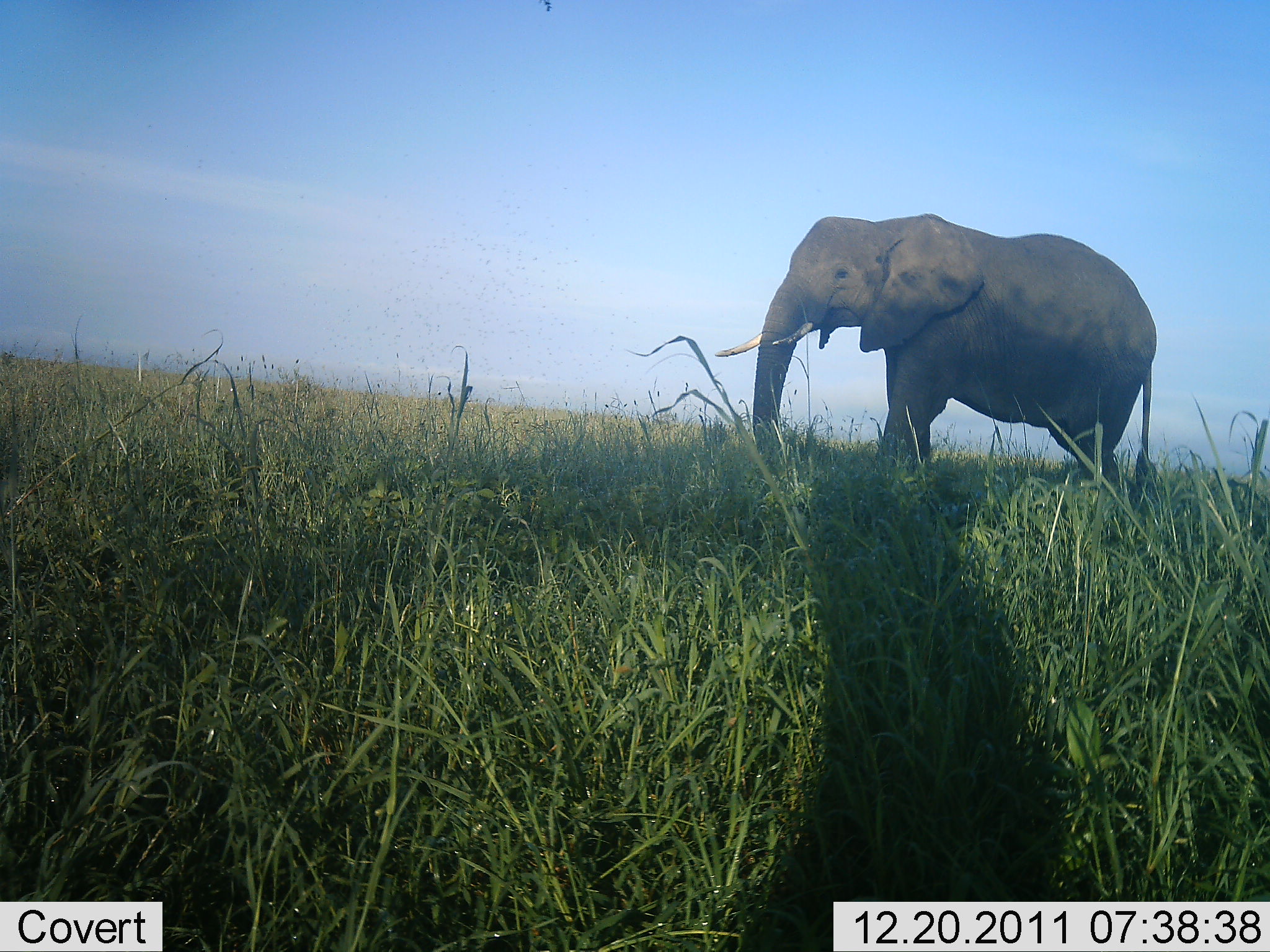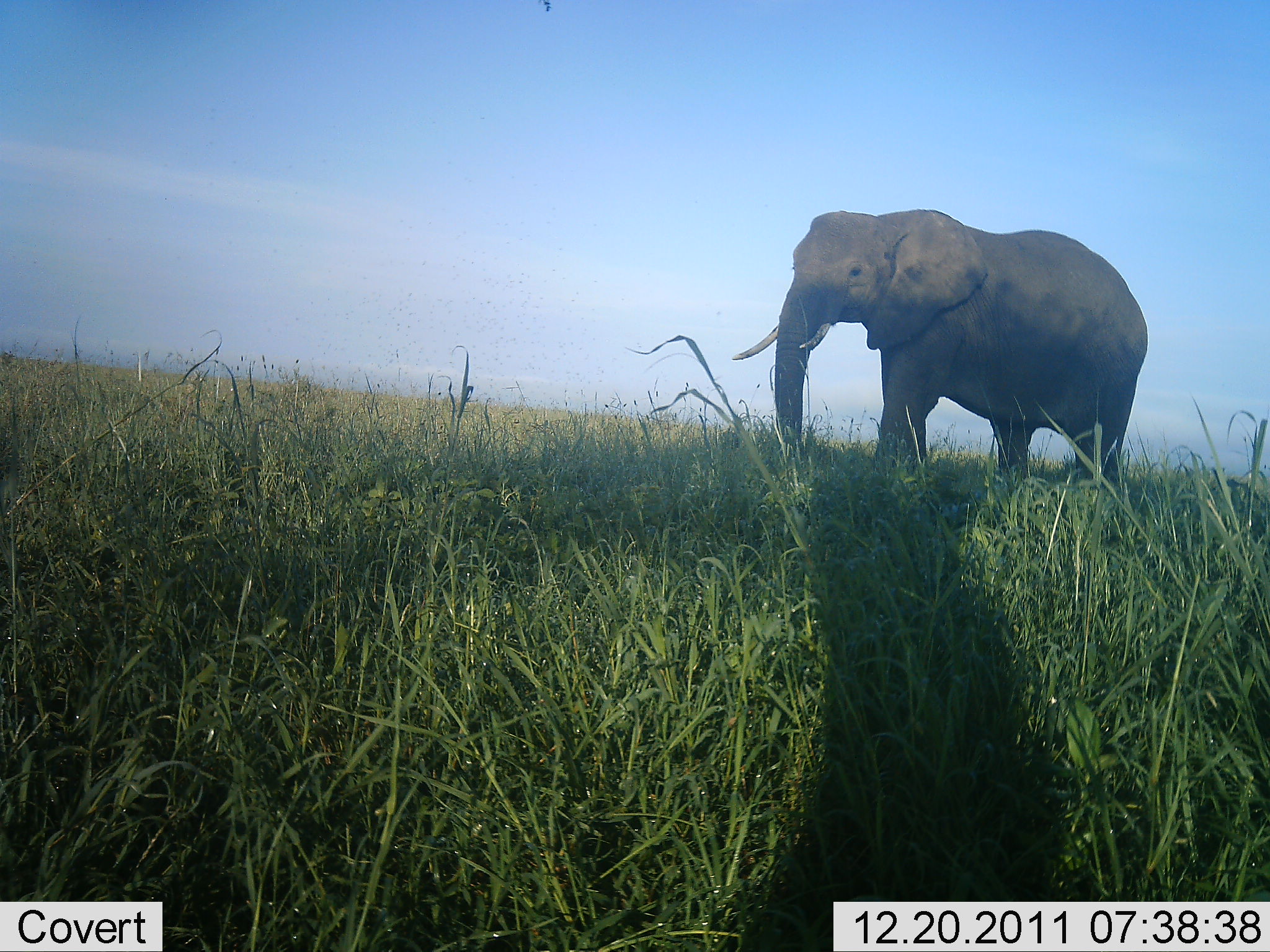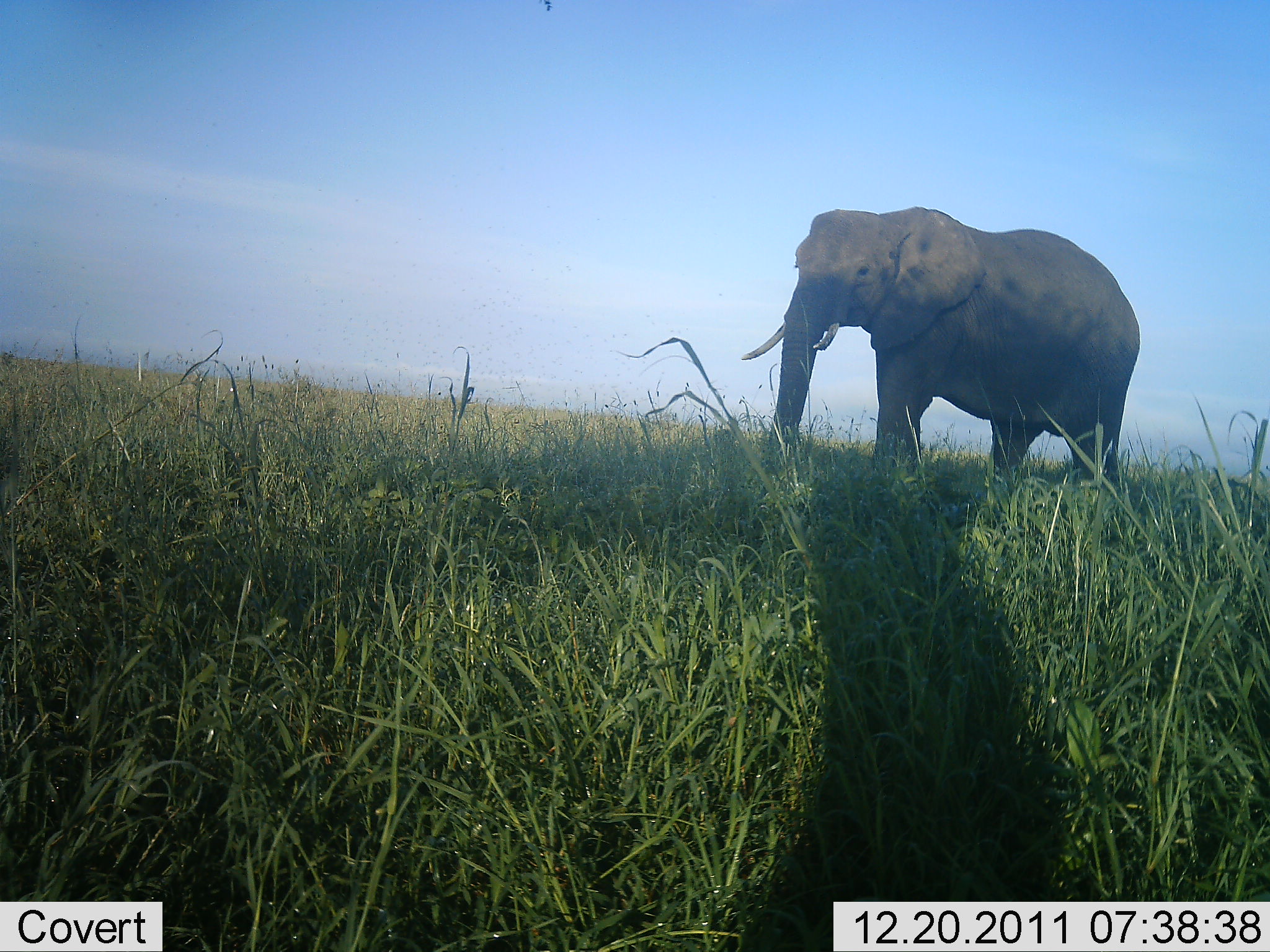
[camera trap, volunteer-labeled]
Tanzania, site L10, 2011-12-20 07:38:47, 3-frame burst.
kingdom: Animalia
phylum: Chordata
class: Mammalia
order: Proboscidea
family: Elephantidae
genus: Loxodonta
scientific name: Loxodonta africana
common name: african bush elephant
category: elephant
Elephant (african bush elephant) (Loxodonta africana), count 1. Behavior (volunteer vote fractions): standing 90%, resting 0%, moving 20%, interacting 0%. Young present (vote fraction): 0%. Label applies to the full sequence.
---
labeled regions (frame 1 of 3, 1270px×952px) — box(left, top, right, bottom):
animal: box(714, 211, 1160, 538)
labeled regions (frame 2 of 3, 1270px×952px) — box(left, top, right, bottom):
animal: box(733, 207, 1149, 530)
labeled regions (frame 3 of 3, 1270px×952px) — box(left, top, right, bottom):
animal: box(742, 205, 1141, 501)